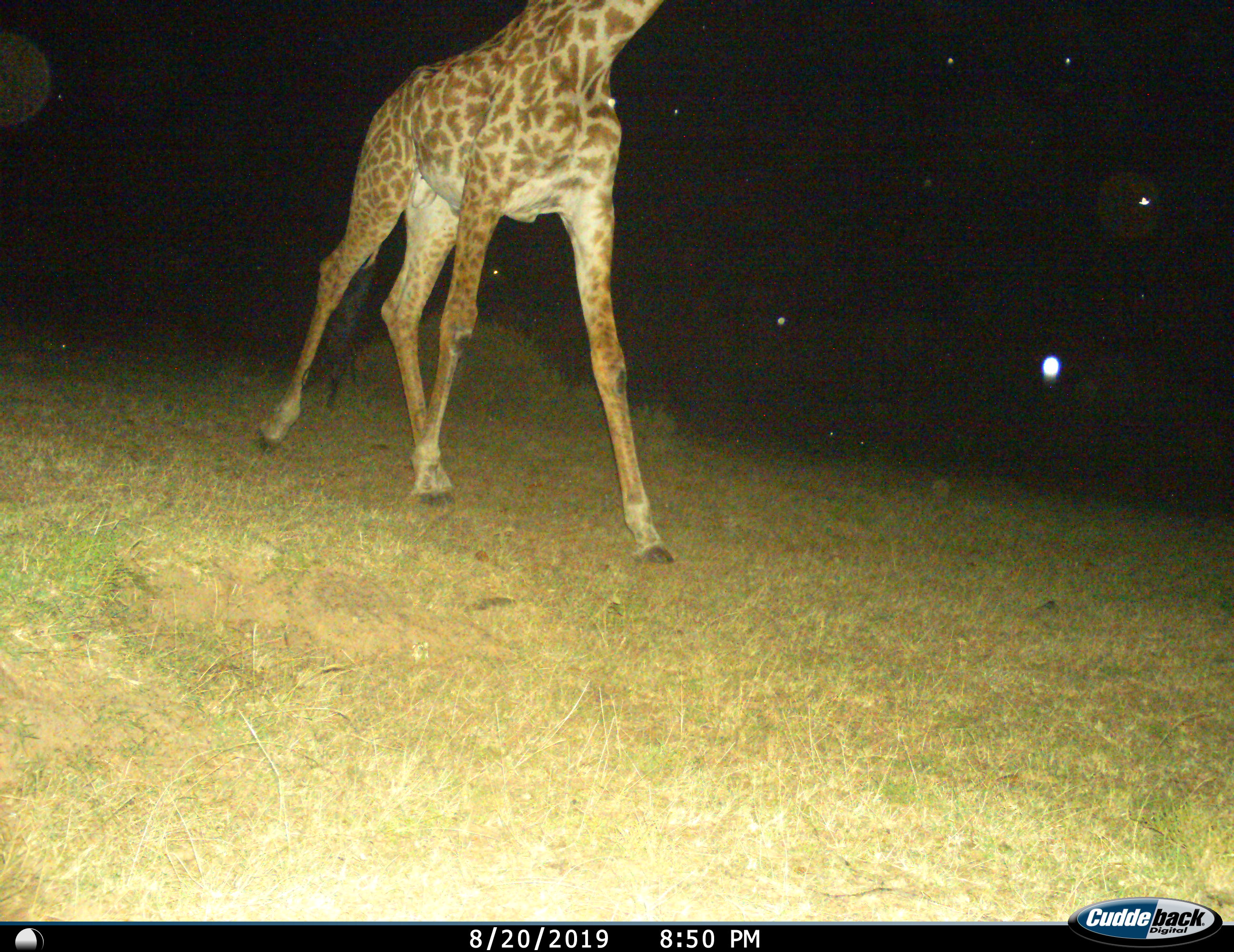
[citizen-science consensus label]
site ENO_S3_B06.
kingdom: Animalia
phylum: Chordata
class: Mammalia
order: Artiodactyla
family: Giraffidae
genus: Giraffa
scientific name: Giraffa camelopardalis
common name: giraffe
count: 1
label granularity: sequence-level